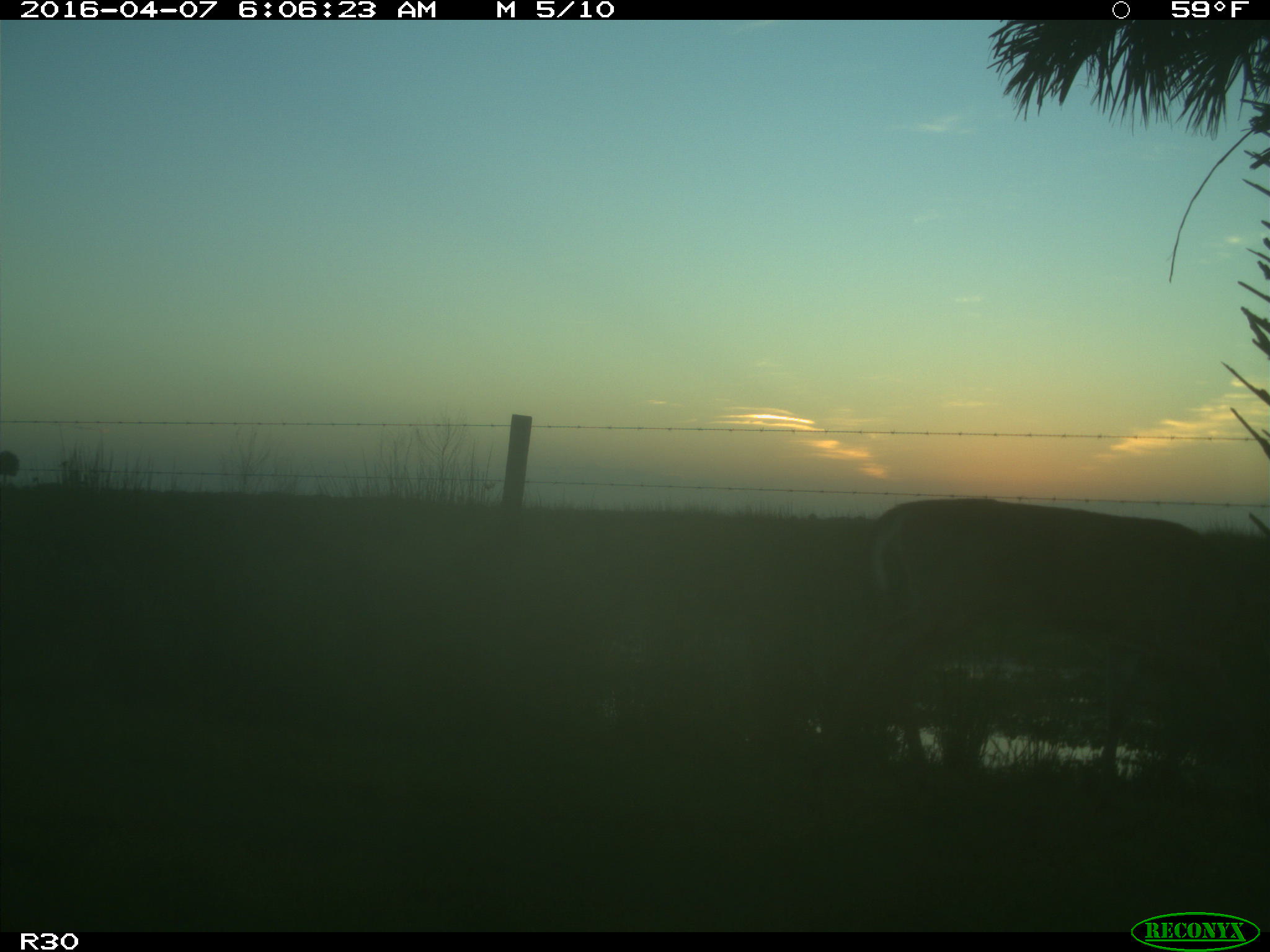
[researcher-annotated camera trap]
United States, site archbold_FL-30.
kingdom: Animalia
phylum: Chordata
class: Mammalia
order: Artiodactyla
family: Cervidae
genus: Odocoileus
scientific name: Odocoileus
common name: deer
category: unidentified deer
Unidentified deer (deer) (Odocoileus).